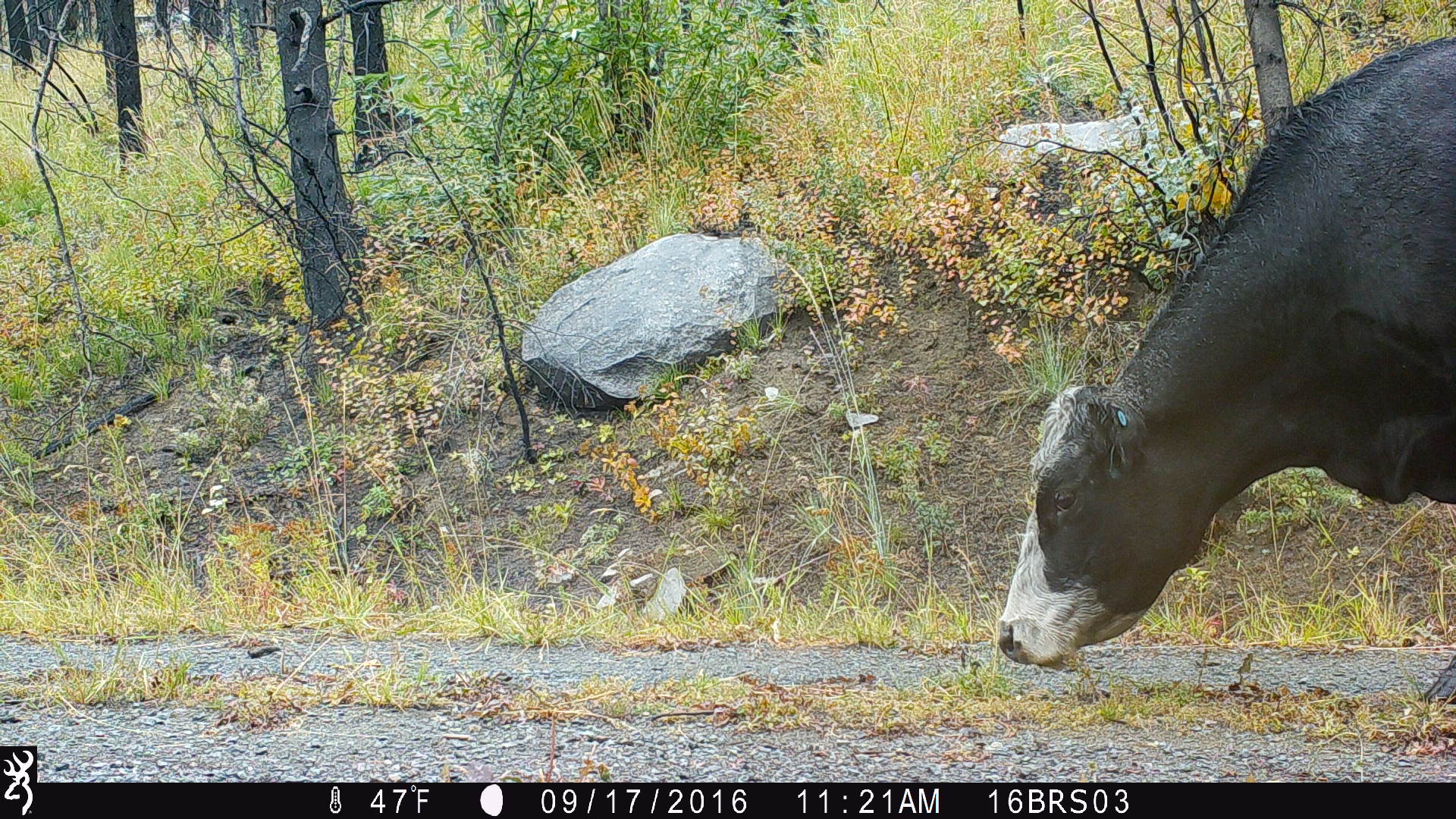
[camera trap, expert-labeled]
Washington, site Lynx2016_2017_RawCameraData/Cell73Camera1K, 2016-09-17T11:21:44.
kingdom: Animalia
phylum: Chordata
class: Mammalia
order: Artiodactyla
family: Bovidae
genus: Bos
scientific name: Bos taurus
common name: domestic cattle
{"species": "domestic cattle (Bos taurus)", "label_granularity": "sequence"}